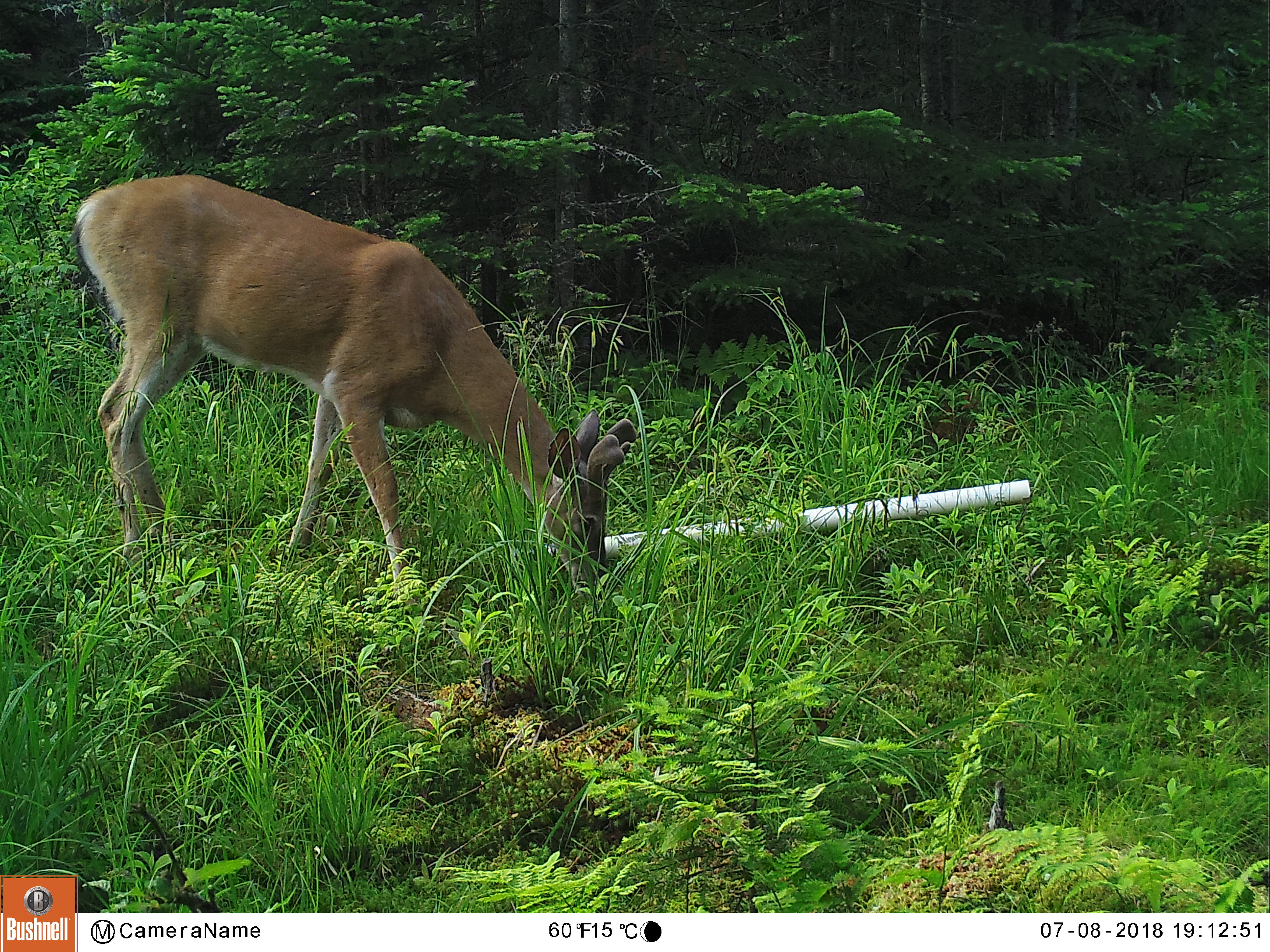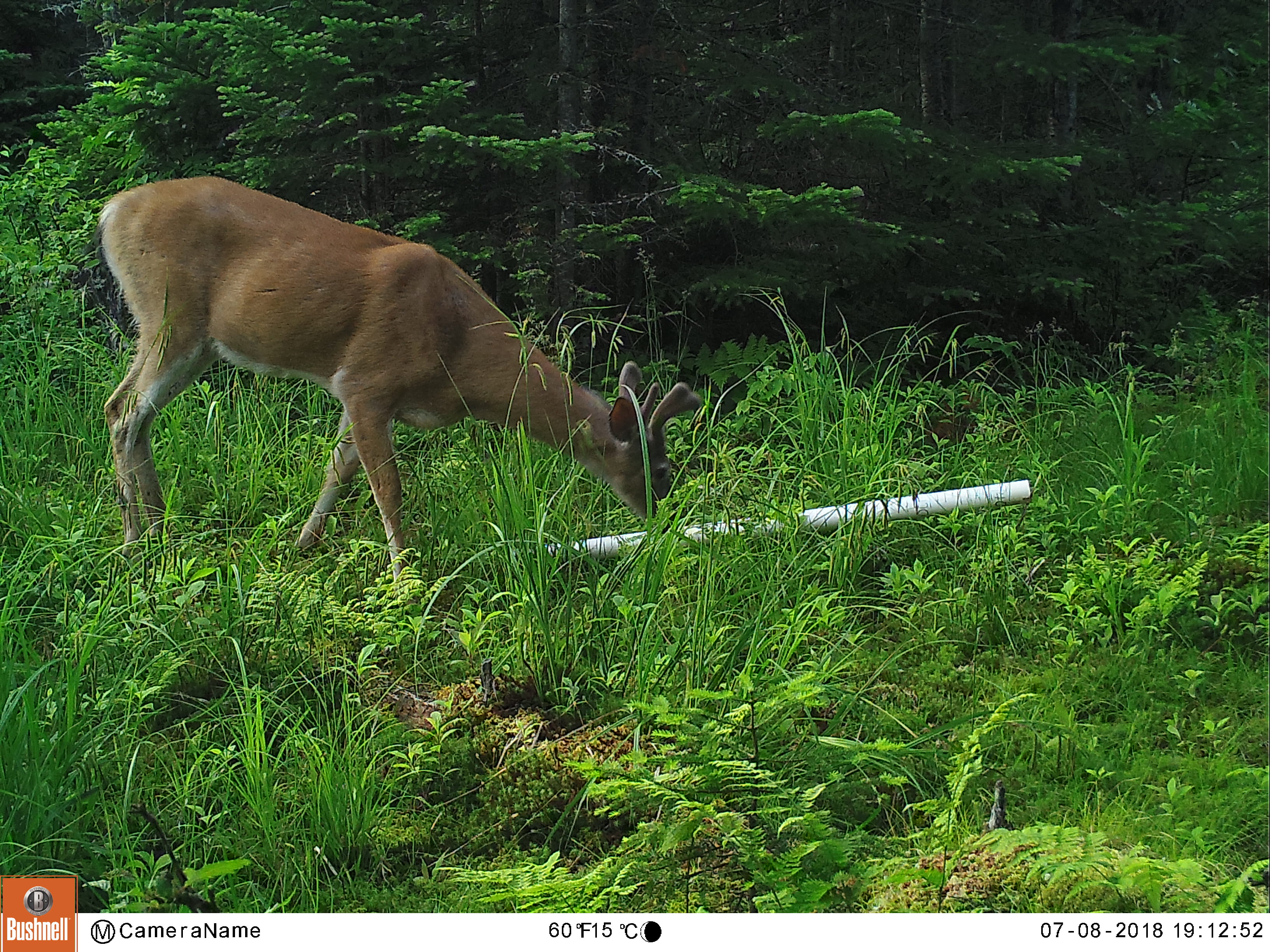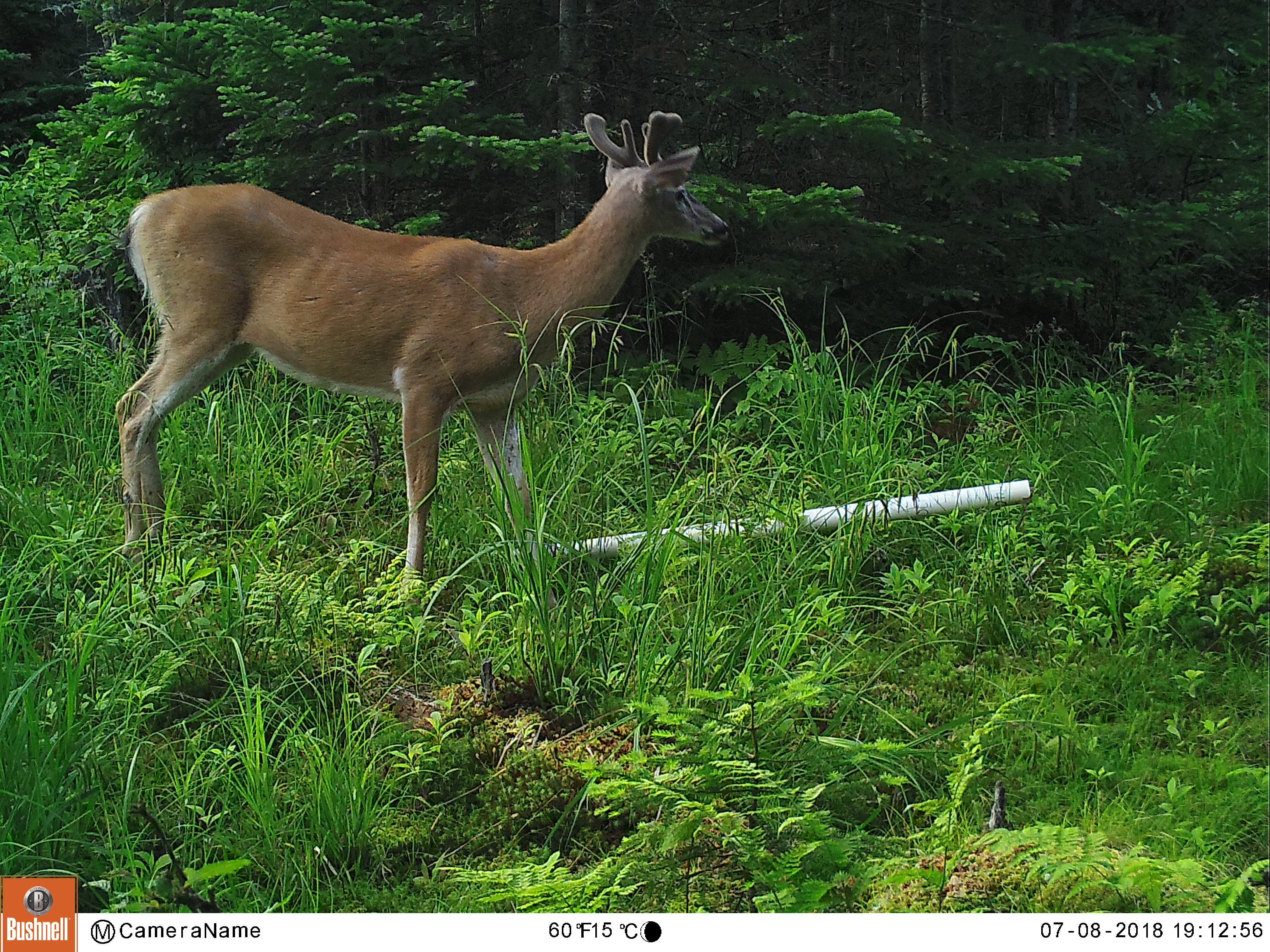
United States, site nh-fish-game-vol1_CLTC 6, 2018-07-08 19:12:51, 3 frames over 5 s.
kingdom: Animalia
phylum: Chordata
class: Mammalia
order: Artiodactyla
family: Cervidae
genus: Odocoileus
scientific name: Odocoileus virginianus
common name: white-tailed deer